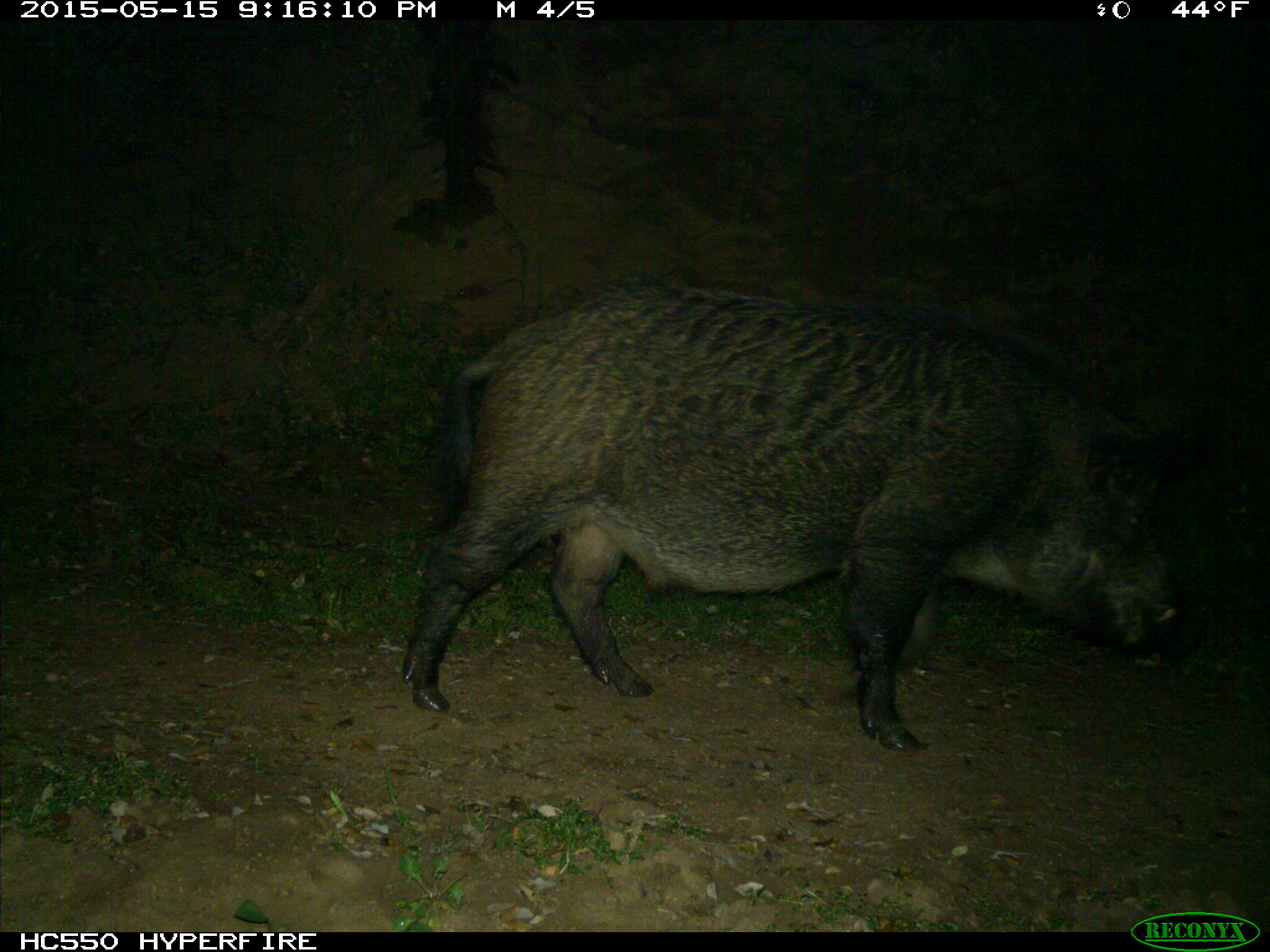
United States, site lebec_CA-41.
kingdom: Animalia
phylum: Chordata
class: Mammalia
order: Artiodactyla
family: Suidae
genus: Sus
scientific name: Sus scrofa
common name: wild boar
Sus scrofa (wild boar).